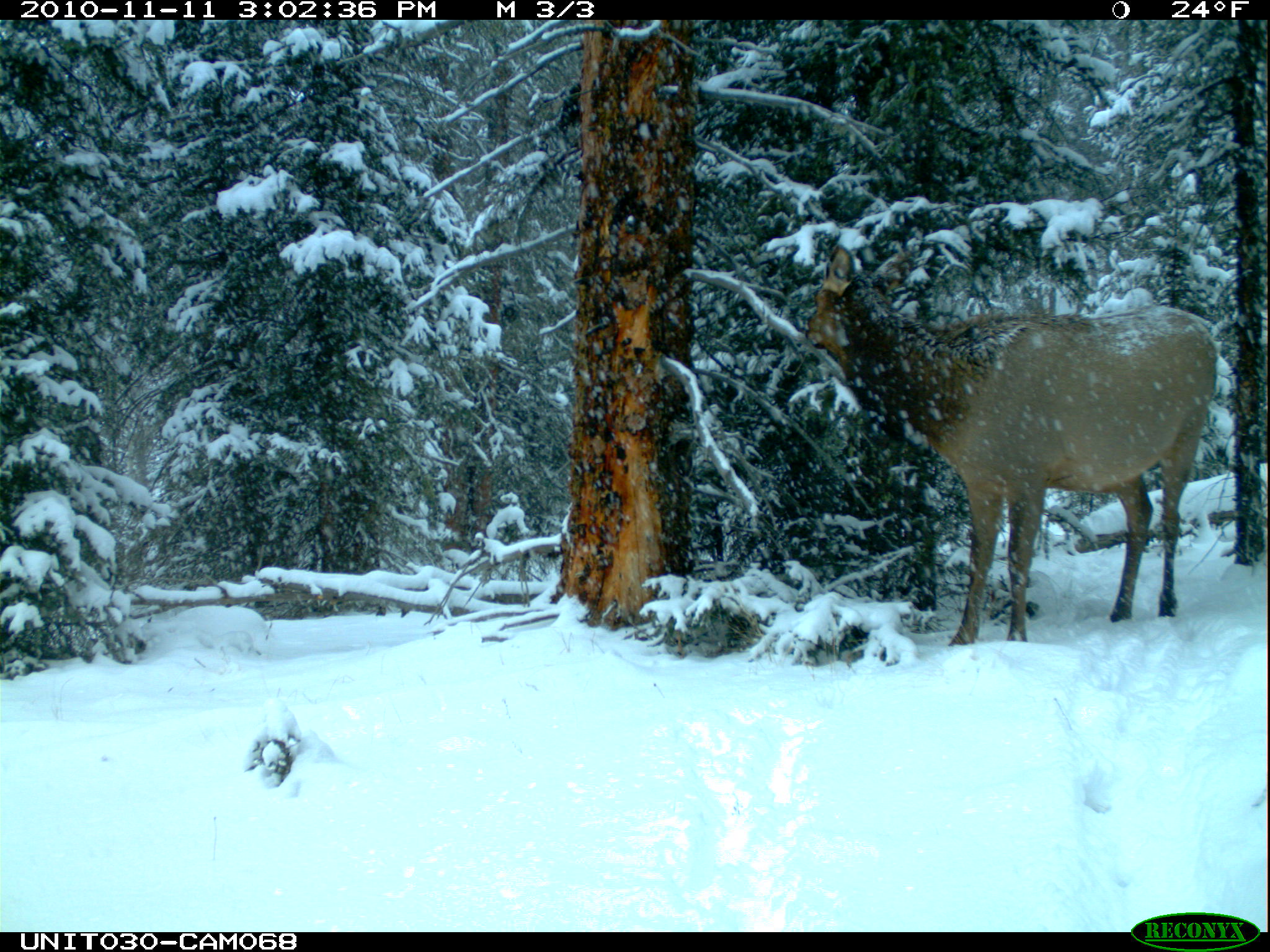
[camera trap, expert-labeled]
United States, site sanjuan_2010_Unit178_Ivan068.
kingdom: Animalia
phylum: Chordata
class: Mammalia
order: Artiodactyla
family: Cervidae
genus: Cervus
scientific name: Cervus elaphus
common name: red deer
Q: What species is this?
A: Cervus elaphus (red deer).